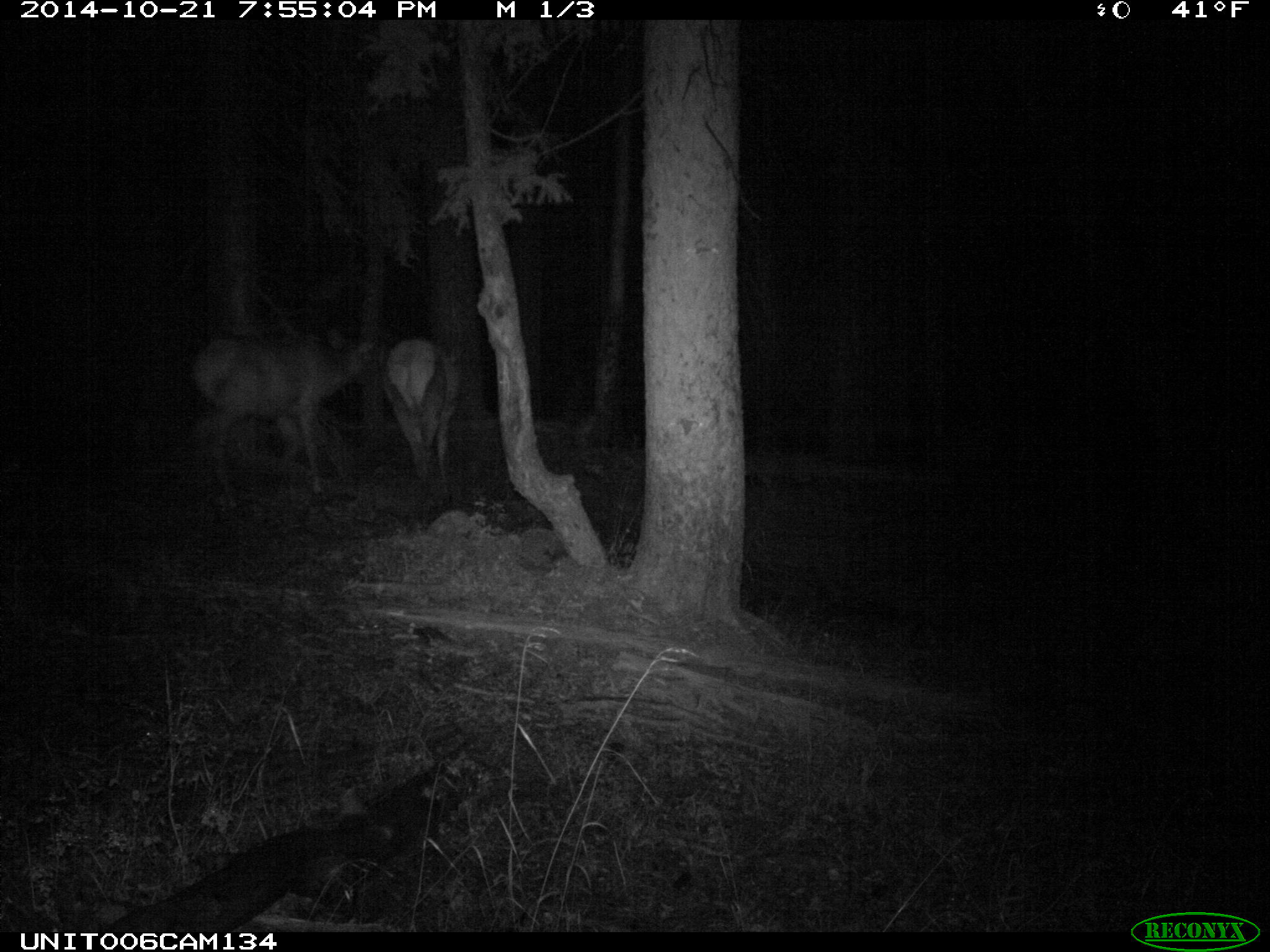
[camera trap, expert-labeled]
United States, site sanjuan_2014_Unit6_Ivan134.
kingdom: Animalia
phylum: Chordata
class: Mammalia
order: Artiodactyla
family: Cervidae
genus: Cervus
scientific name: Cervus elaphus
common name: red deer